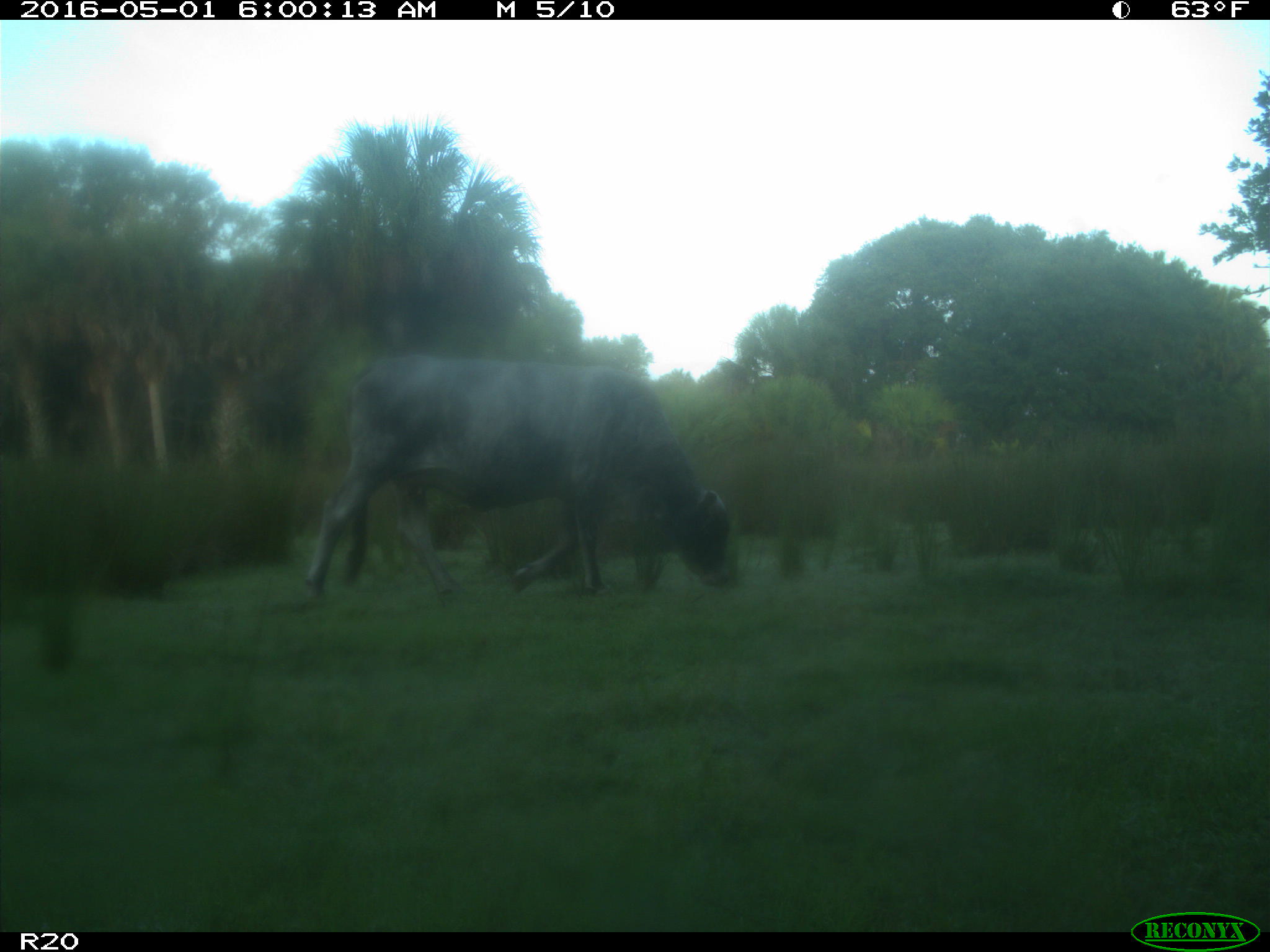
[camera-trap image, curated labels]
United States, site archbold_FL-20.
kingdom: Animalia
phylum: Chordata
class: Mammalia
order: Artiodactyla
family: Bovidae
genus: Bos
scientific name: Bos taurus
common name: domestic cow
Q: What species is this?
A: Bos taurus (domestic cow).